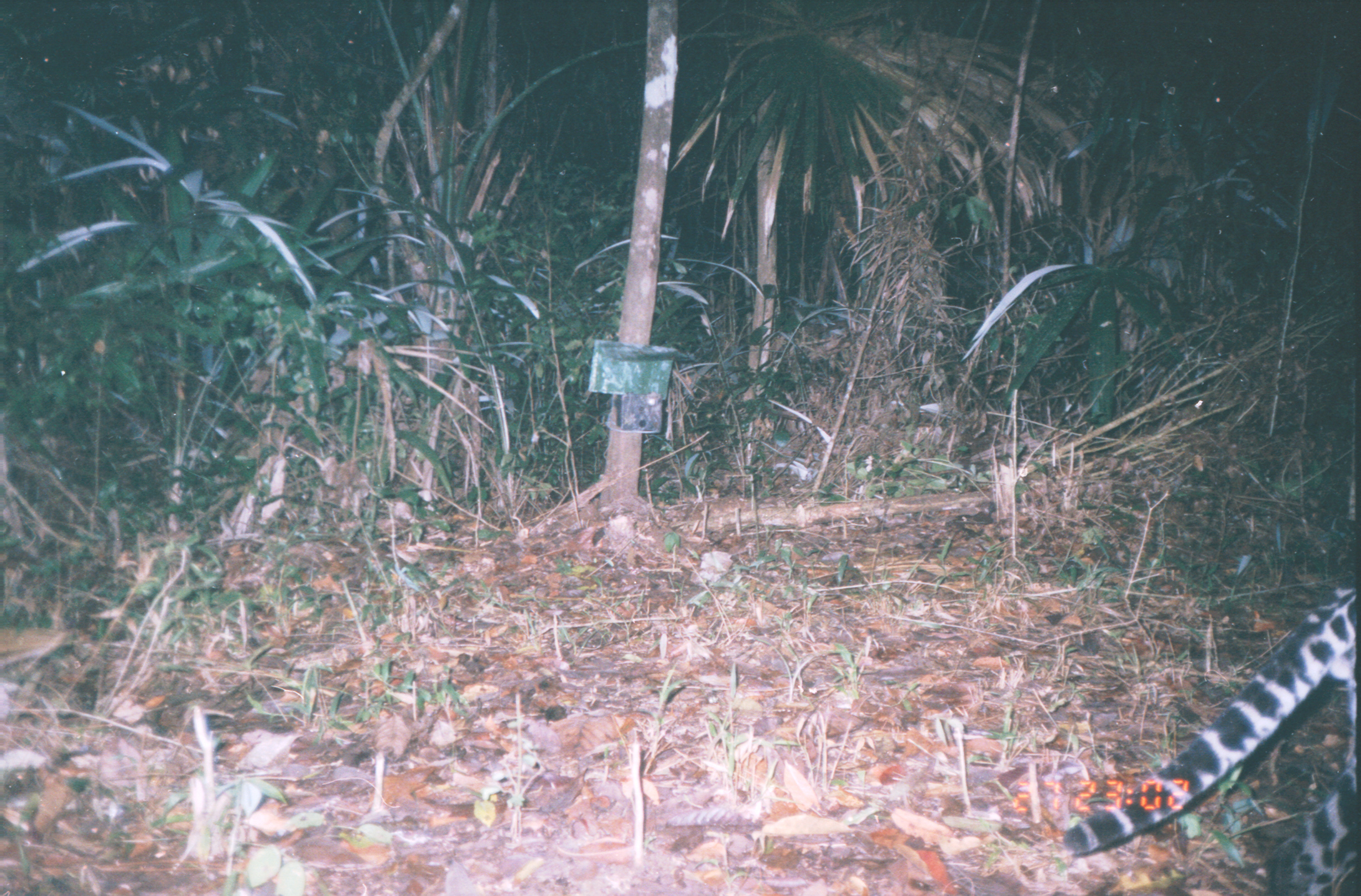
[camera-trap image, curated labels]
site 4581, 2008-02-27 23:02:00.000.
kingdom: Animalia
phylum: Chordata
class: Mammalia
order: Carnivora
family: Felidae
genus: Leopardus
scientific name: Leopardus pardalis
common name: ocelot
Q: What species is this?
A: Leopardus pardalis (ocelot).